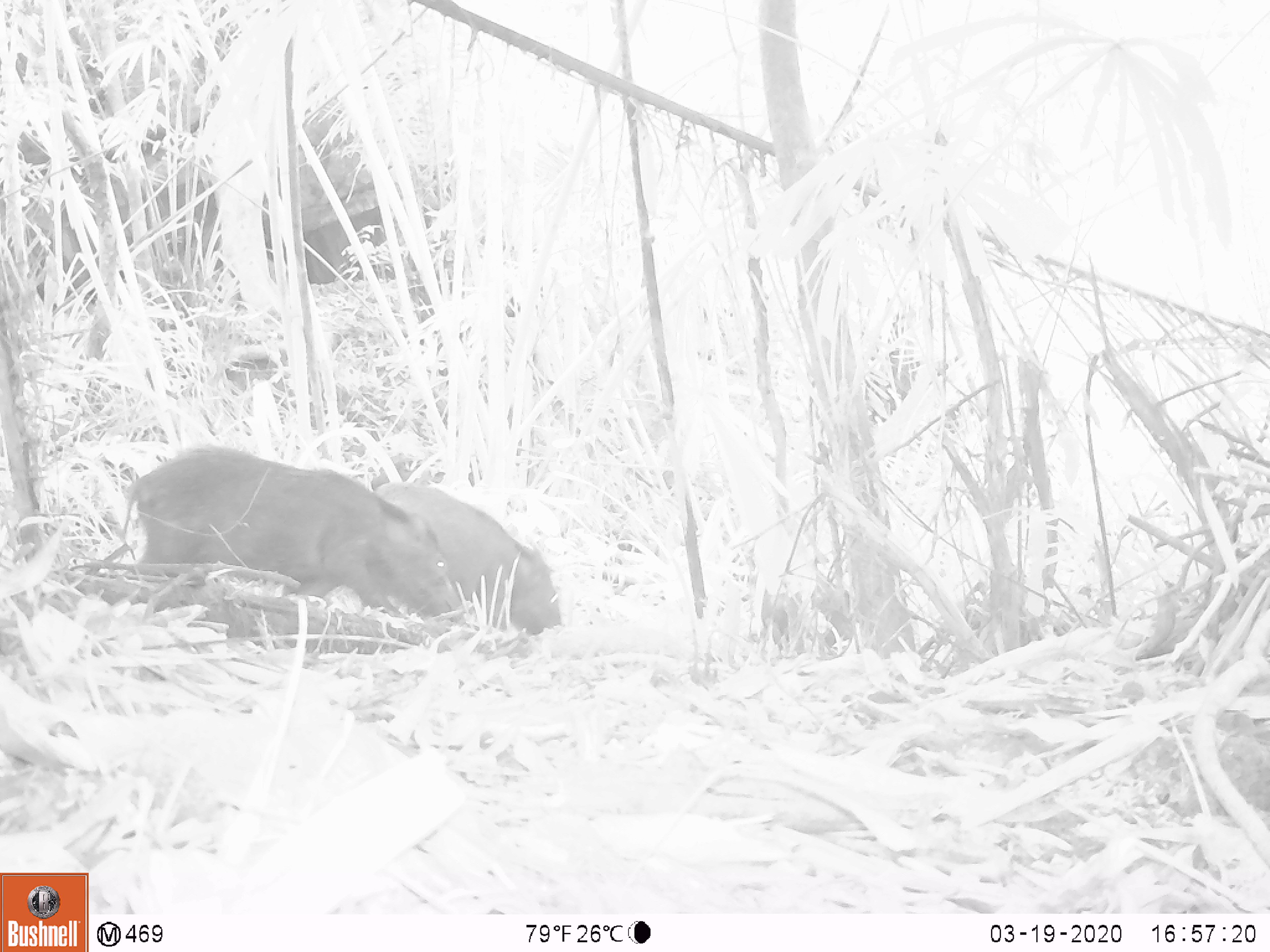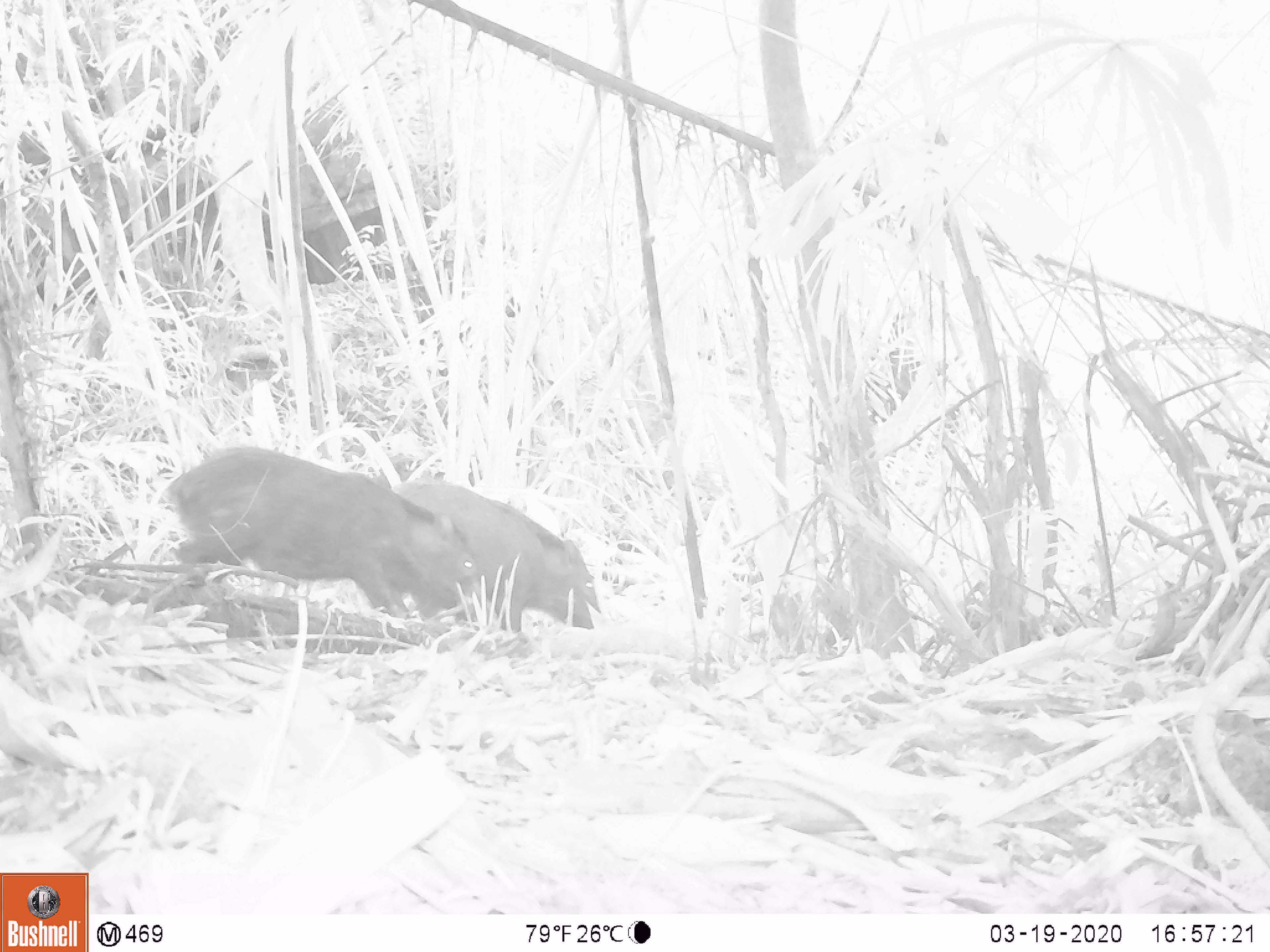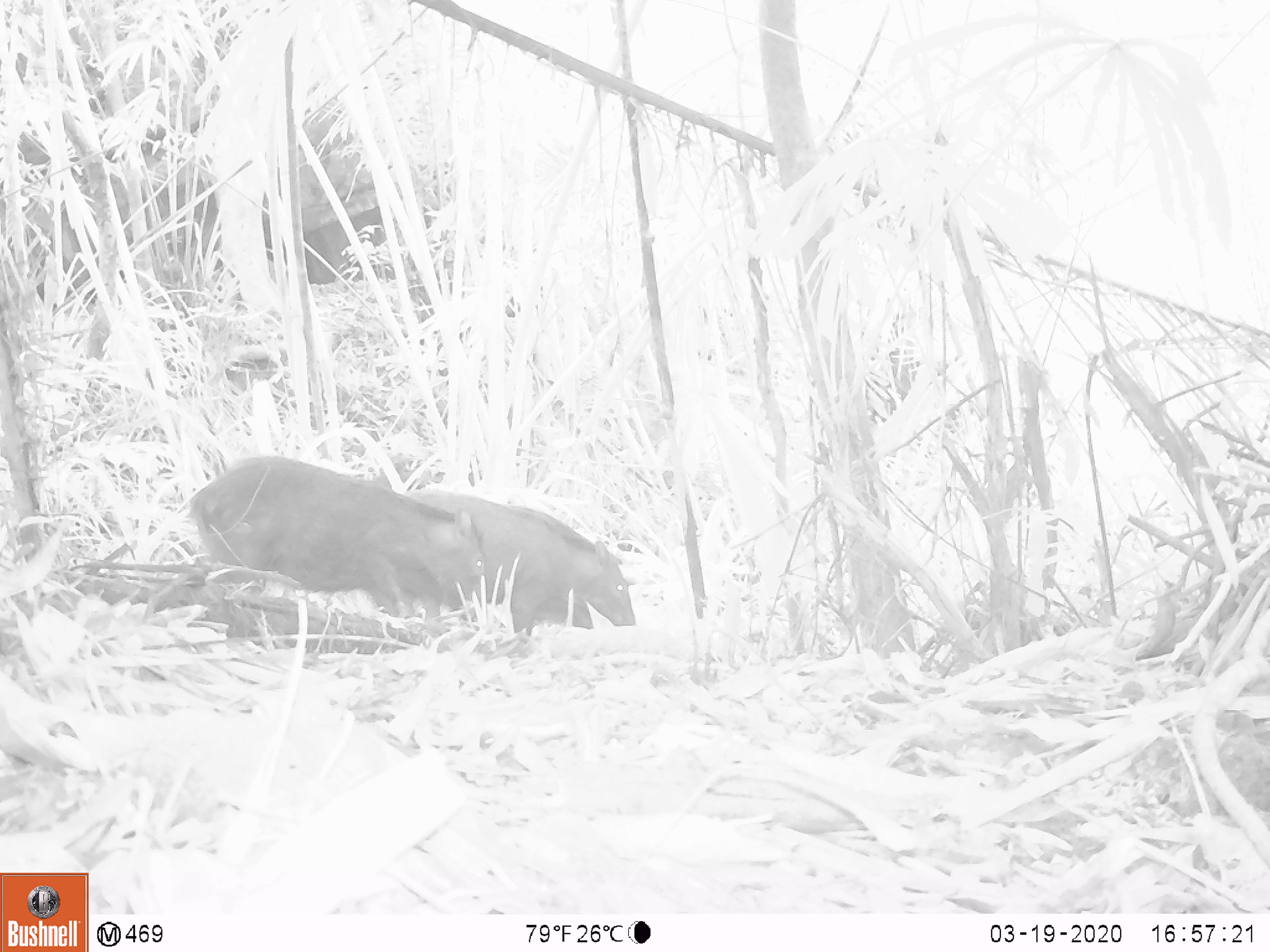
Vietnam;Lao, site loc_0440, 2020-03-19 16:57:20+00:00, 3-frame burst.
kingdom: Animalia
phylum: Chordata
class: Mammalia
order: Artiodactyla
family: Suidae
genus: Sus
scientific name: Sus scrofa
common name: eurasian wild pig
Eurasian wild pig (Sus scrofa). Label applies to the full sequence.